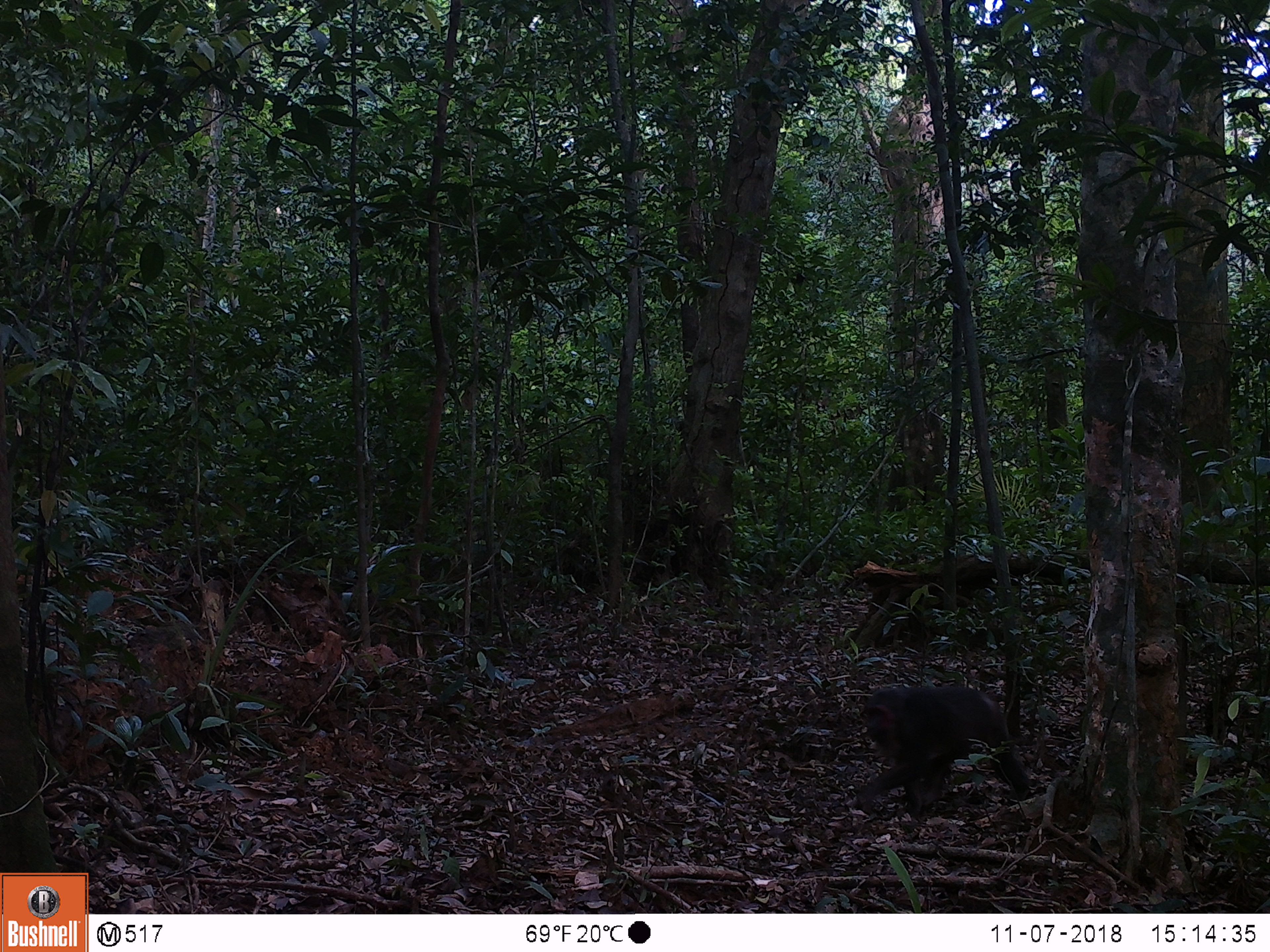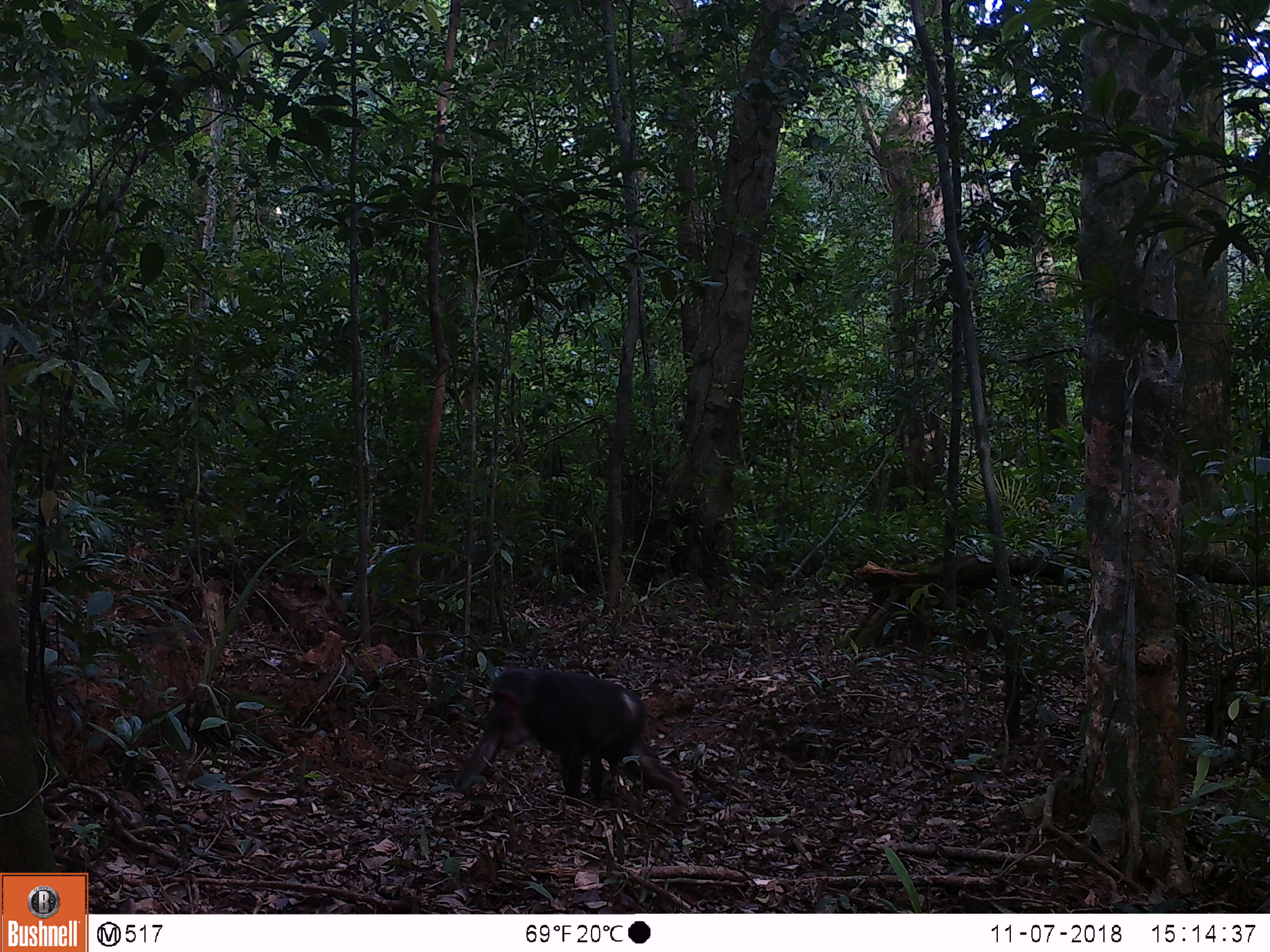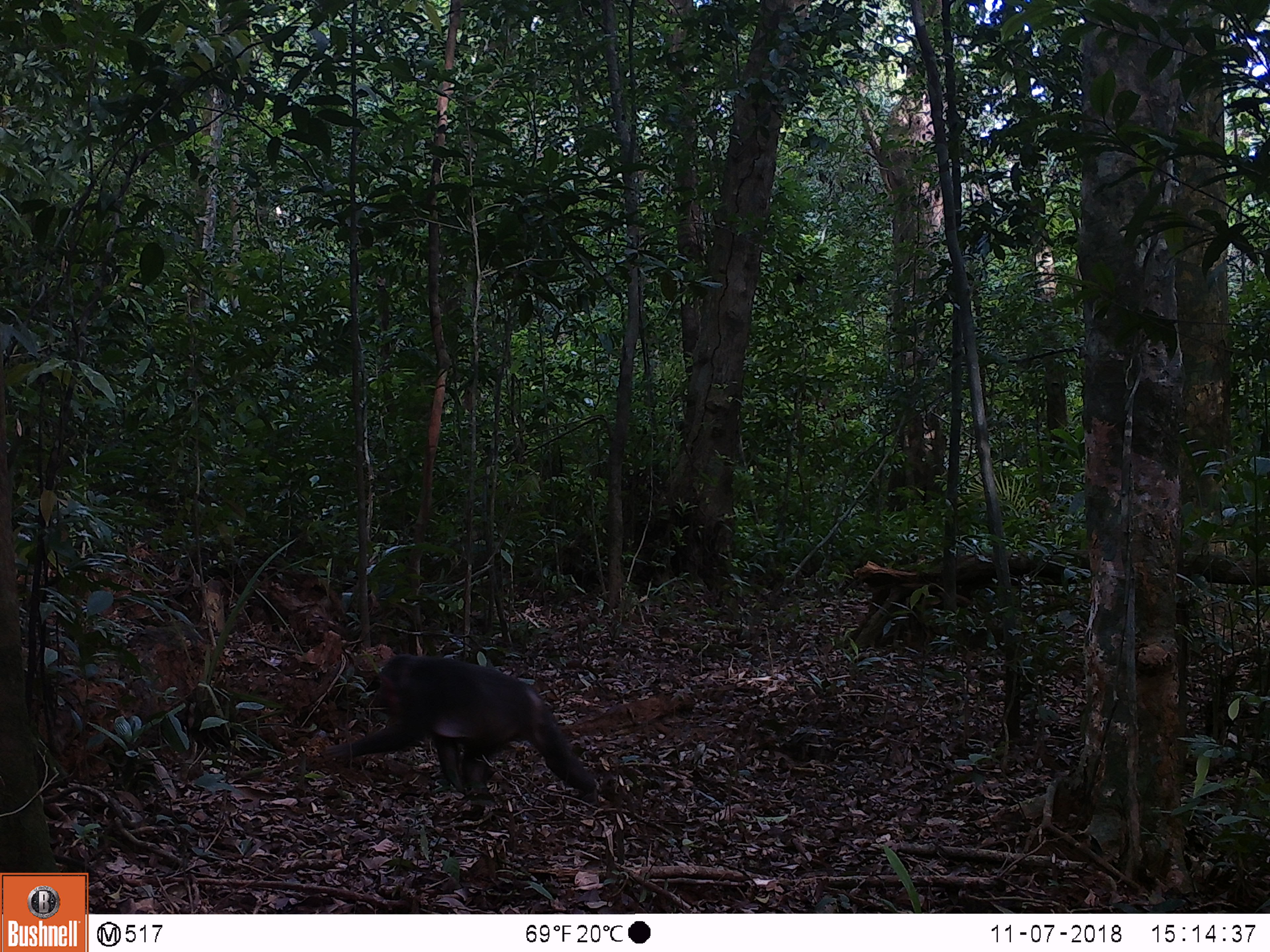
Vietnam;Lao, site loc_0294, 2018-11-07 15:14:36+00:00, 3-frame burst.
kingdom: Animalia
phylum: Chordata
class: Mammalia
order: Primates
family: Cercopithecidae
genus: Macaca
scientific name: Macaca arctoides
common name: stump-tailed macaque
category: stump tailed macaque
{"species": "stump tailed macaque (stump-tailed macaque) (Macaca arctoides)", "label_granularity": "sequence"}